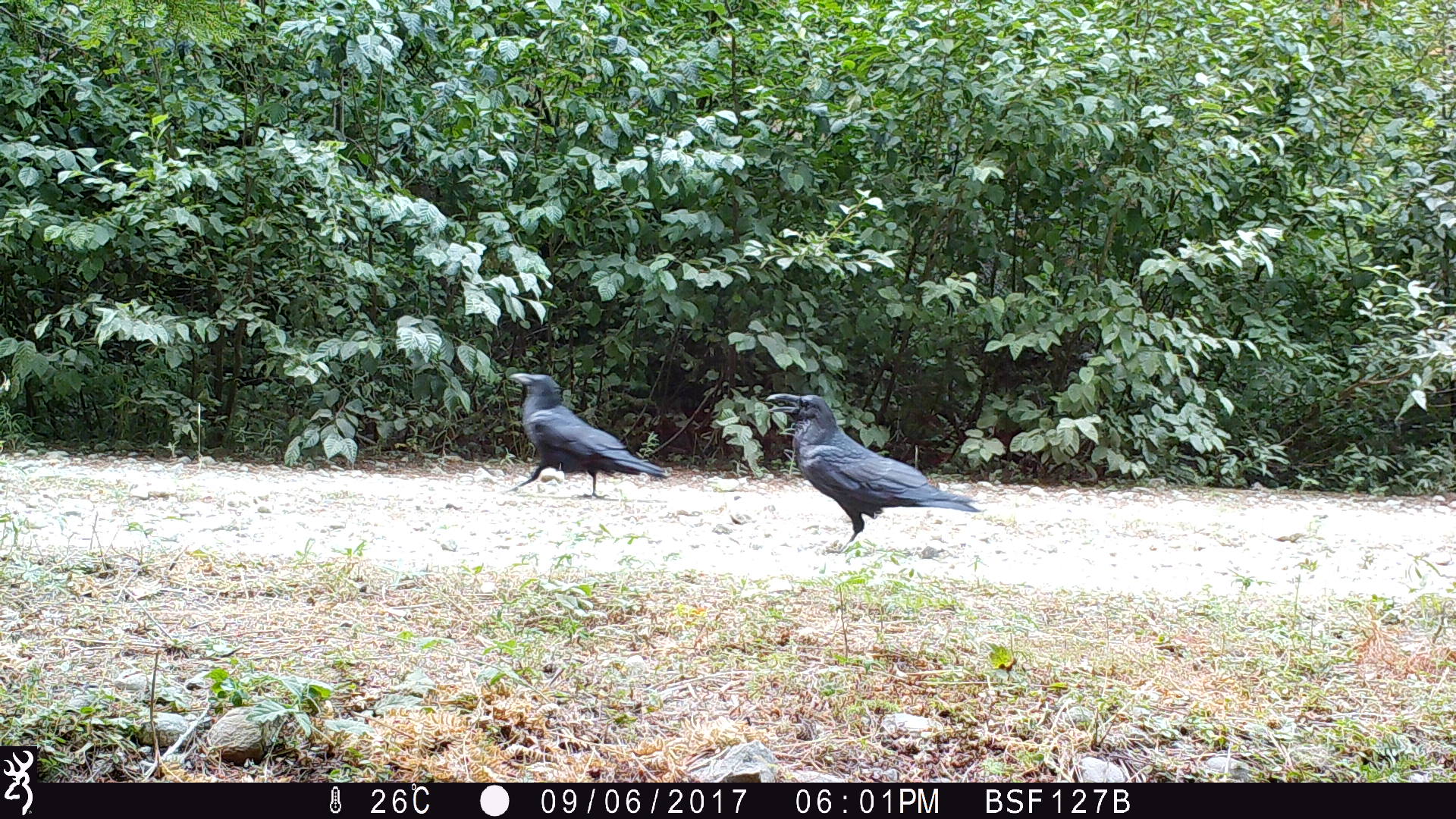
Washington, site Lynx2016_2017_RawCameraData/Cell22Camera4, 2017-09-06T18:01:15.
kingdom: Animalia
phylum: Chordata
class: Aves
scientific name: Aves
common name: birds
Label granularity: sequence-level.